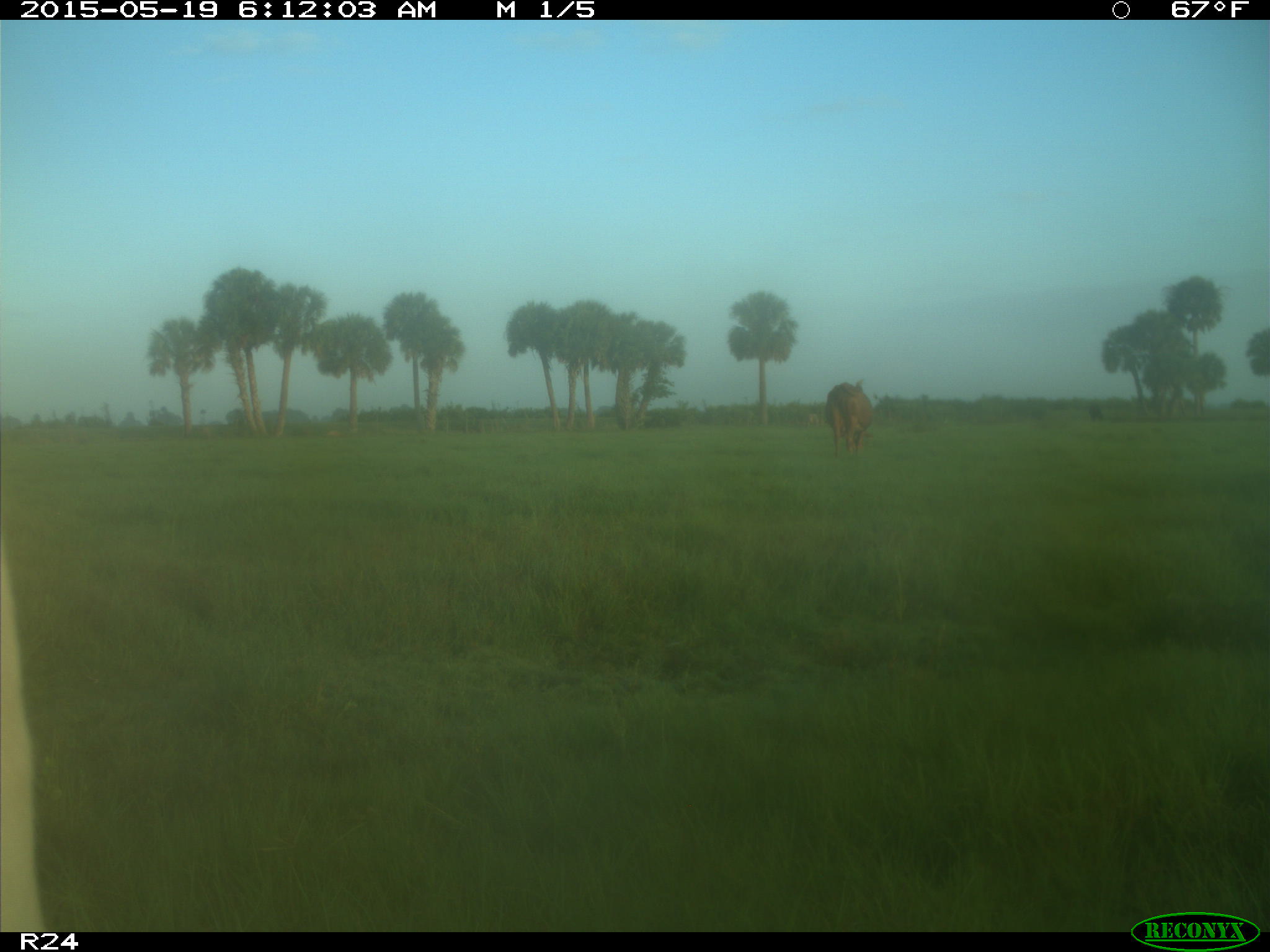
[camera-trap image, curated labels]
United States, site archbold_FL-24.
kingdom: Animalia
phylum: Chordata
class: Mammalia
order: Artiodactyla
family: Bovidae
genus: Bos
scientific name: Bos taurus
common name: domestic cow